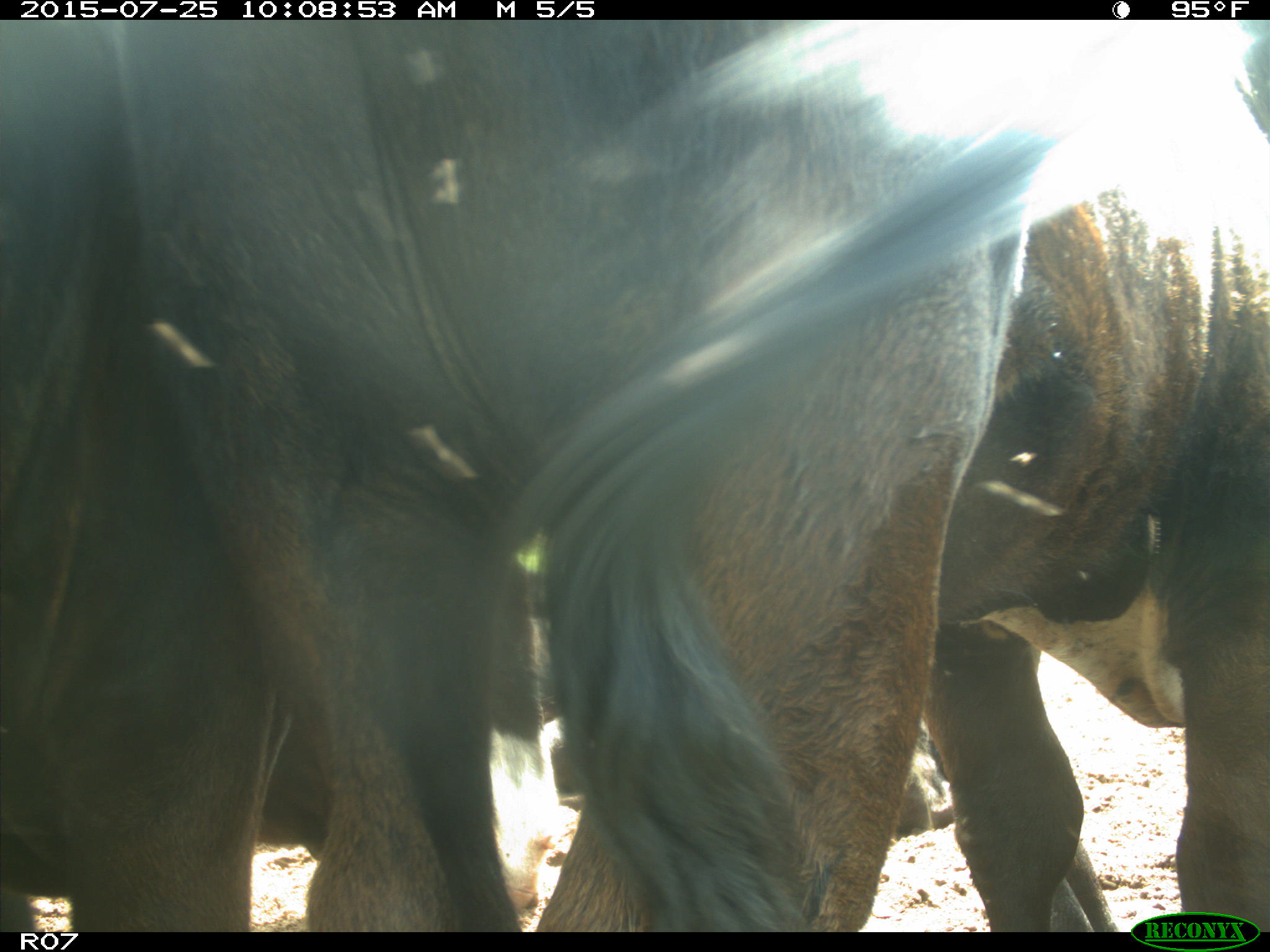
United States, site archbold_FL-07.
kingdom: Animalia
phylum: Chordata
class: Mammalia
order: Artiodactyla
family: Bovidae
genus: Bos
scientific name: Bos taurus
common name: domestic cow